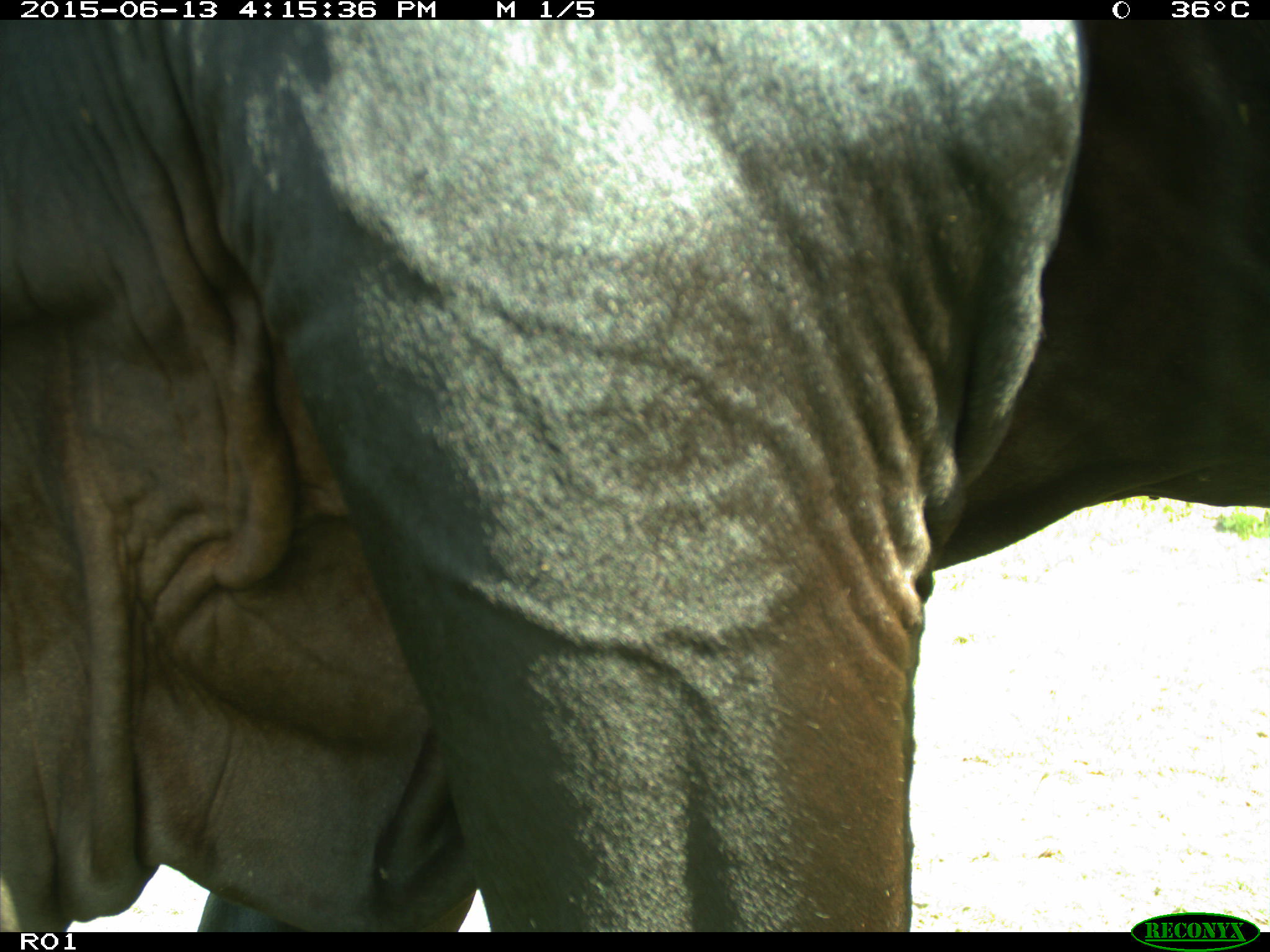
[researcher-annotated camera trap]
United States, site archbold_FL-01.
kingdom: Animalia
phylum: Chordata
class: Mammalia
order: Artiodactyla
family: Bovidae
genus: Bos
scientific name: Bos taurus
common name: domestic cow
Bos taurus (domestic cow).